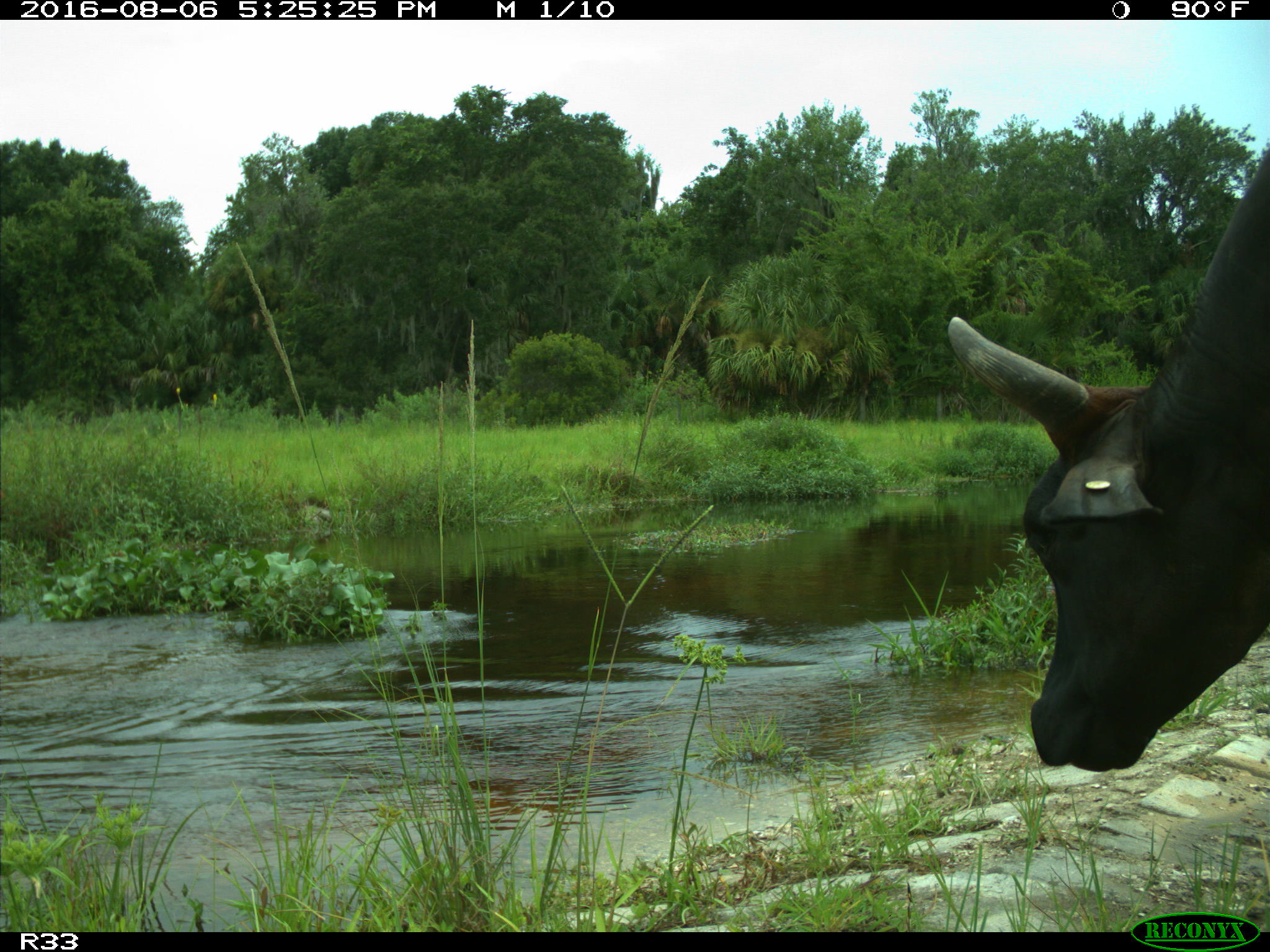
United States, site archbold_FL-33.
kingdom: Animalia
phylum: Chordata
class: Mammalia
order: Artiodactyla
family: Bovidae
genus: Bos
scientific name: Bos taurus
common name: domestic cow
Bos taurus (domestic cow).